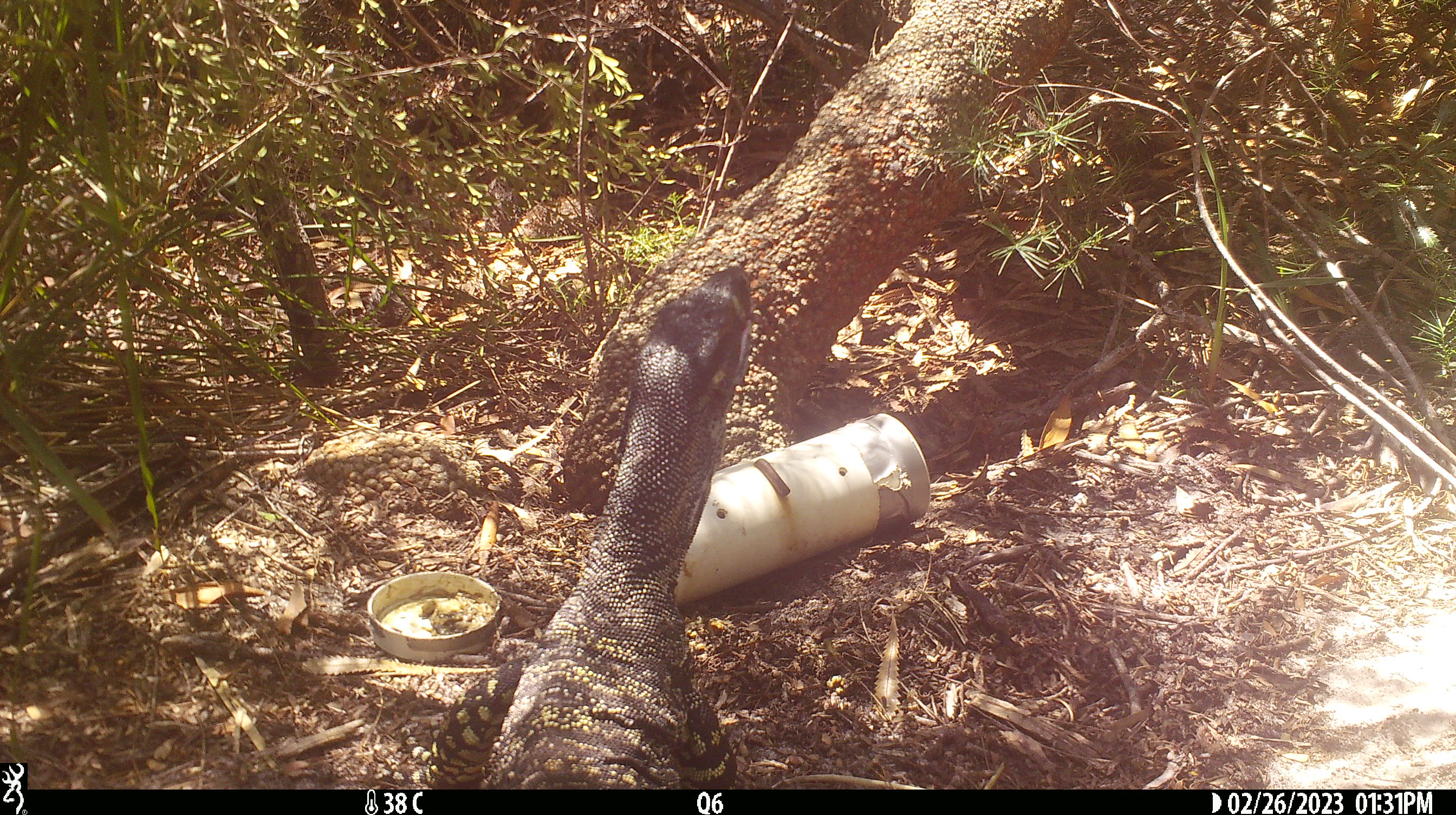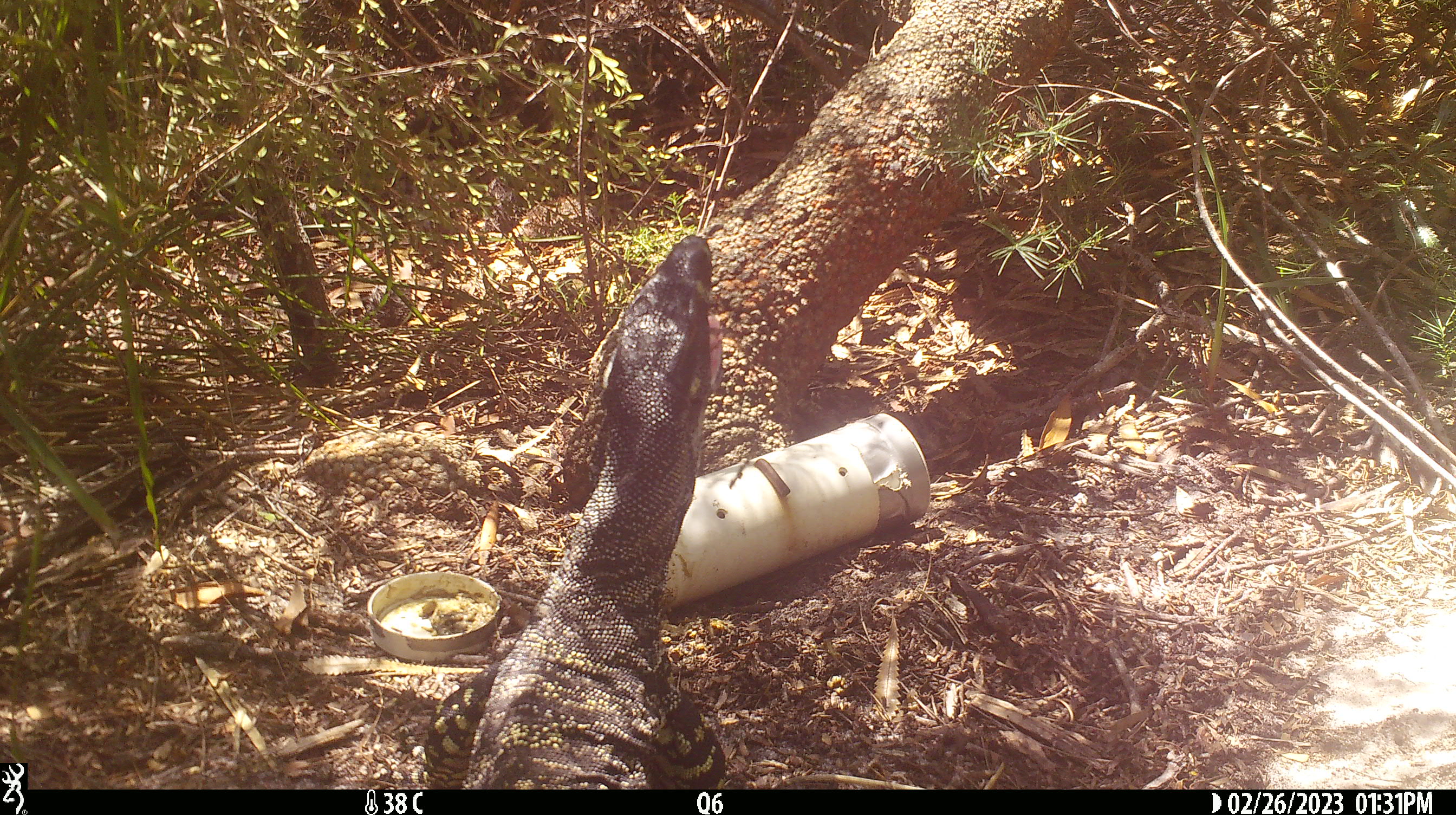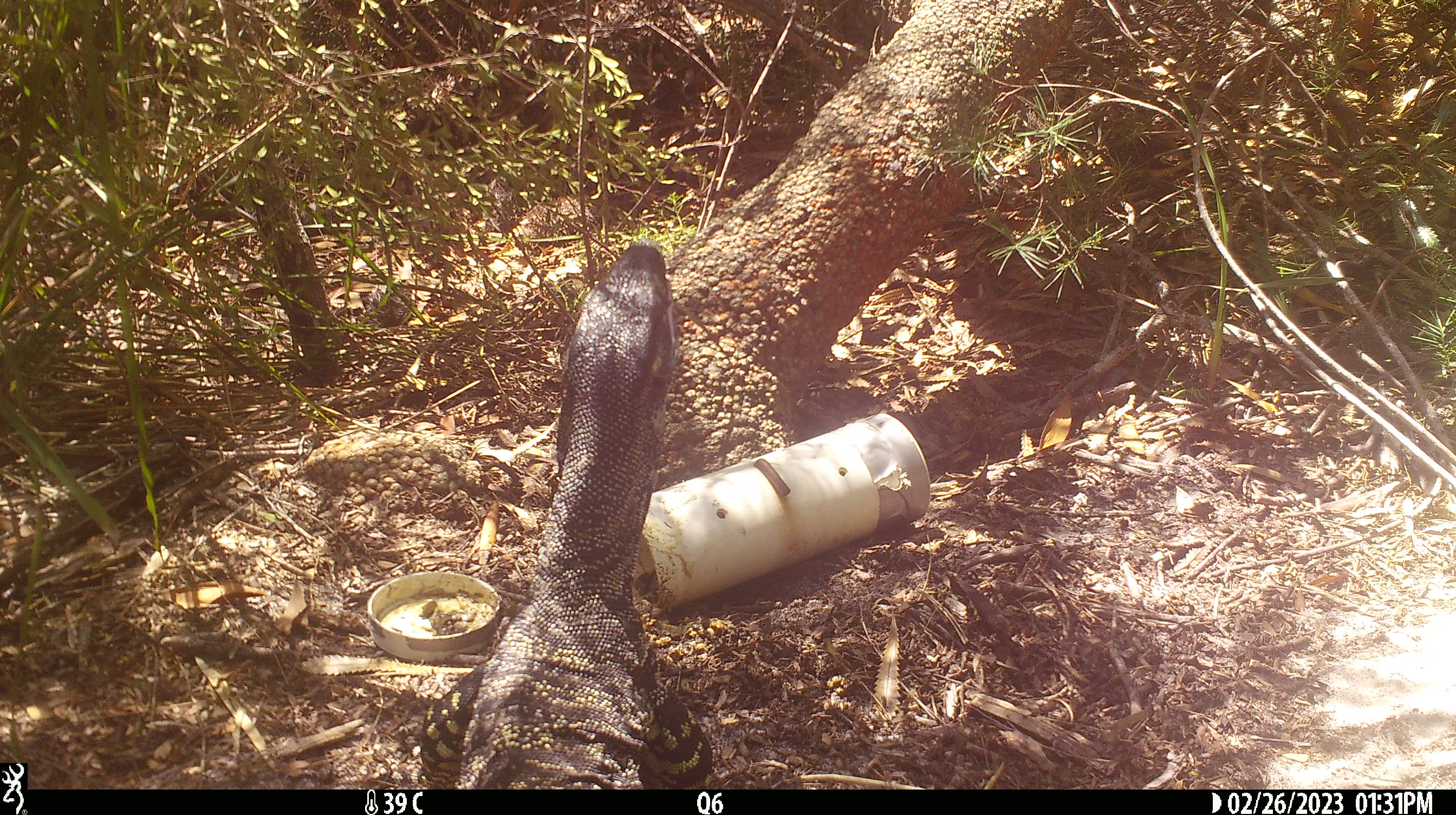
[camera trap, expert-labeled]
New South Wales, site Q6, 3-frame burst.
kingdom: Animalia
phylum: Chordata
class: Reptilia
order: Squamata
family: Varanidae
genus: Varanus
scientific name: Varanus varius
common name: lace monitor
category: goanna